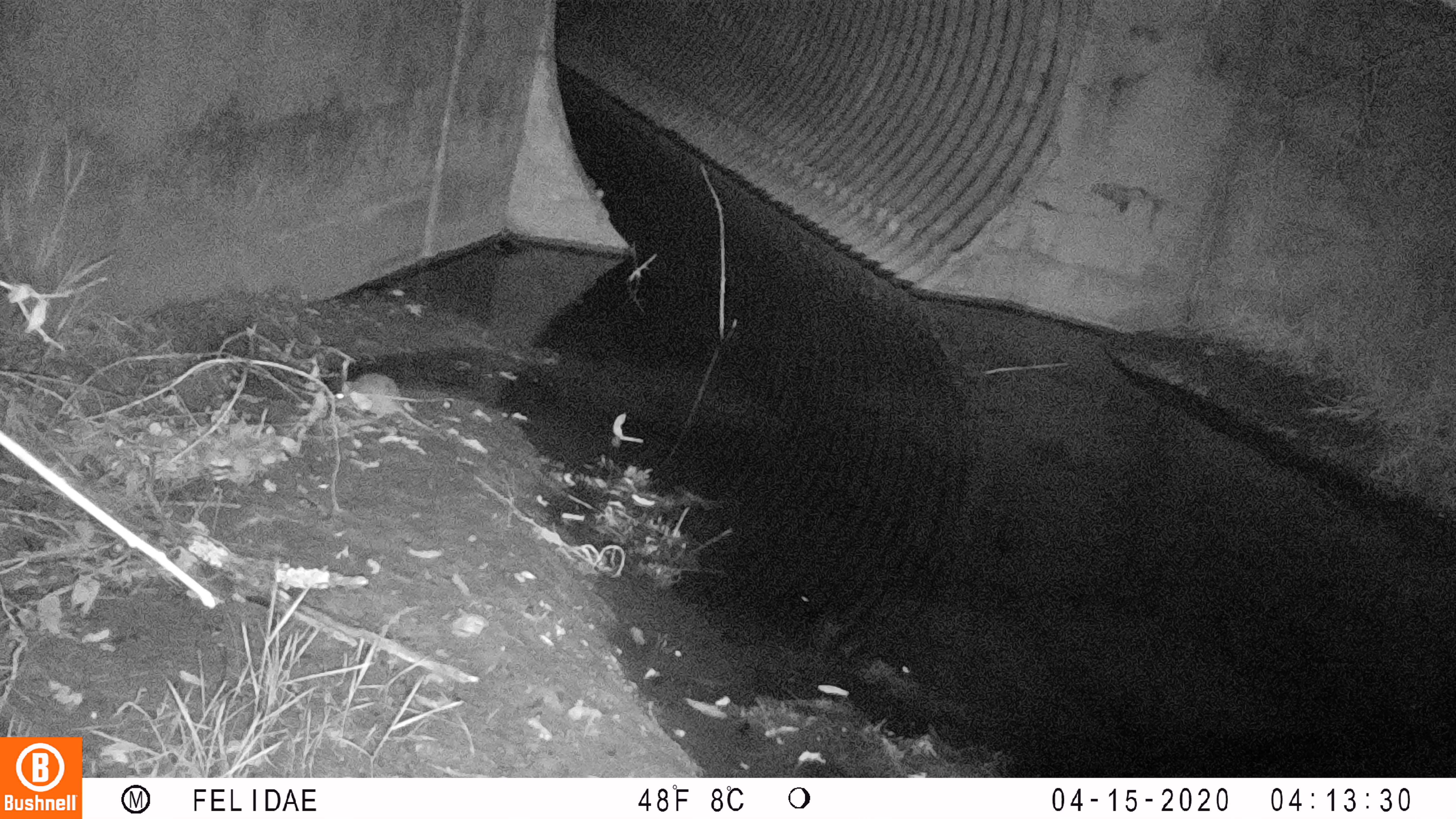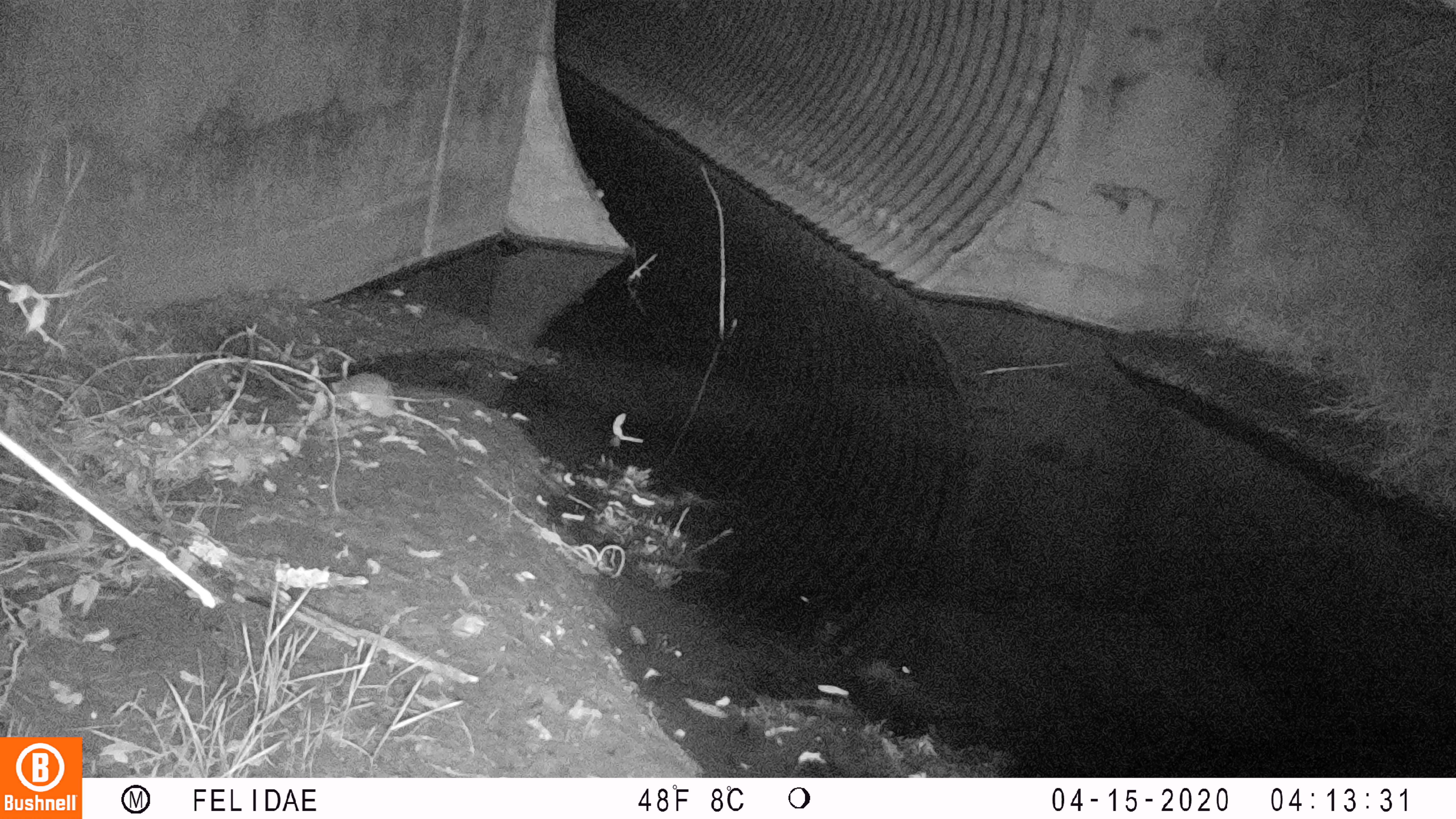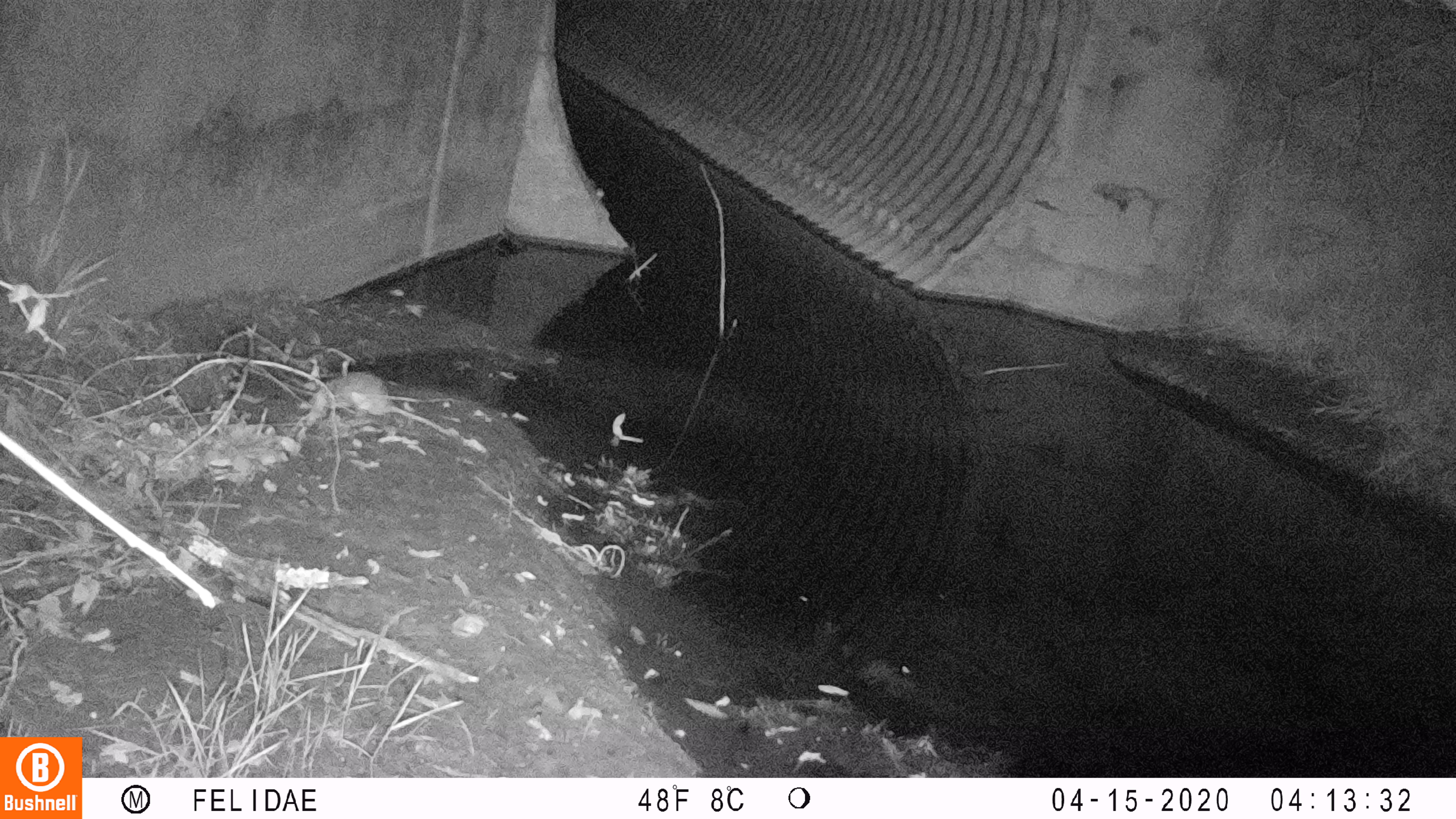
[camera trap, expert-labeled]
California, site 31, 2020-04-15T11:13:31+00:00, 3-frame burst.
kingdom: Animalia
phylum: Chordata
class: Mammalia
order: Rodentia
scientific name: Rodentia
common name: mouse or rat